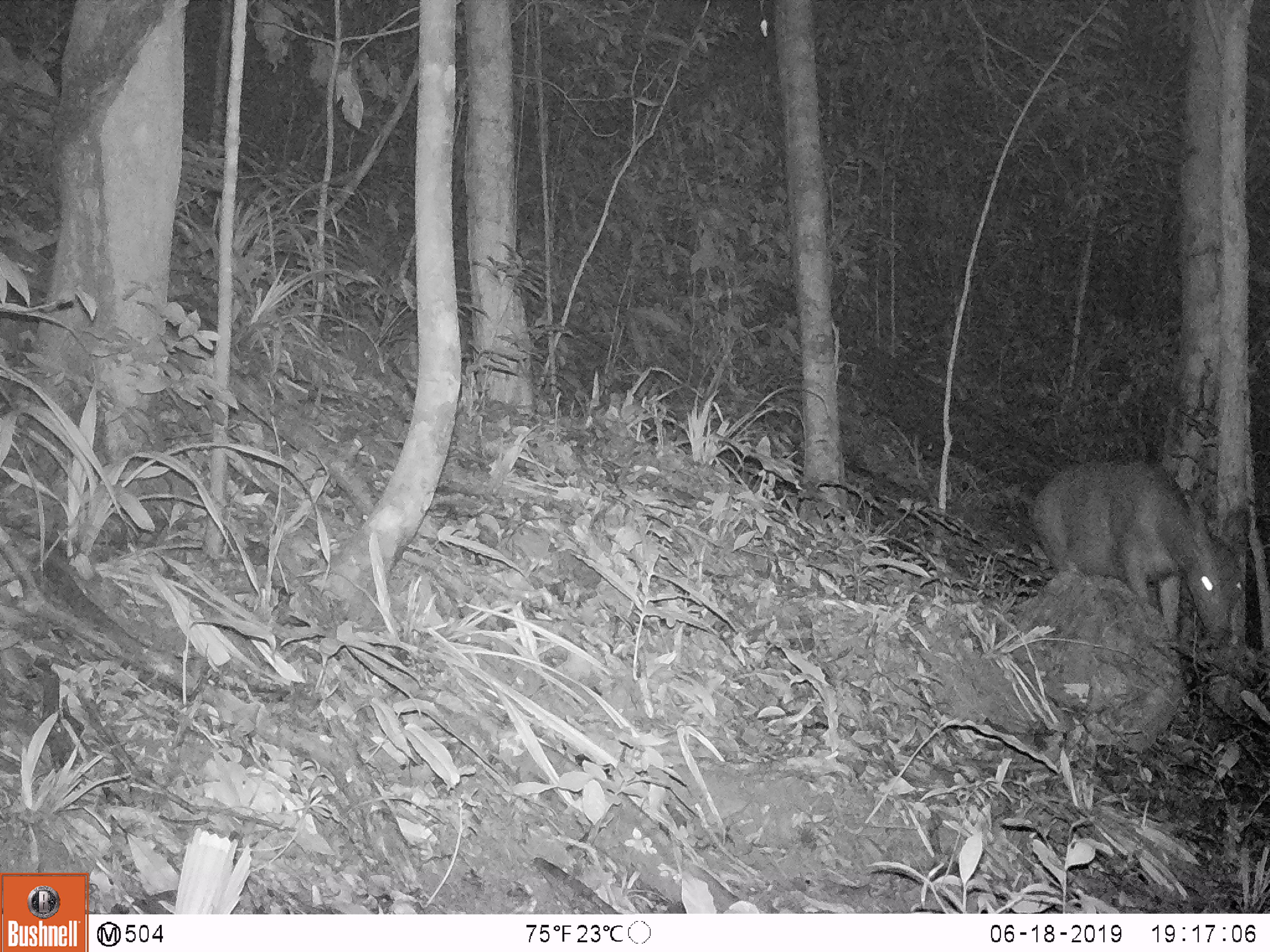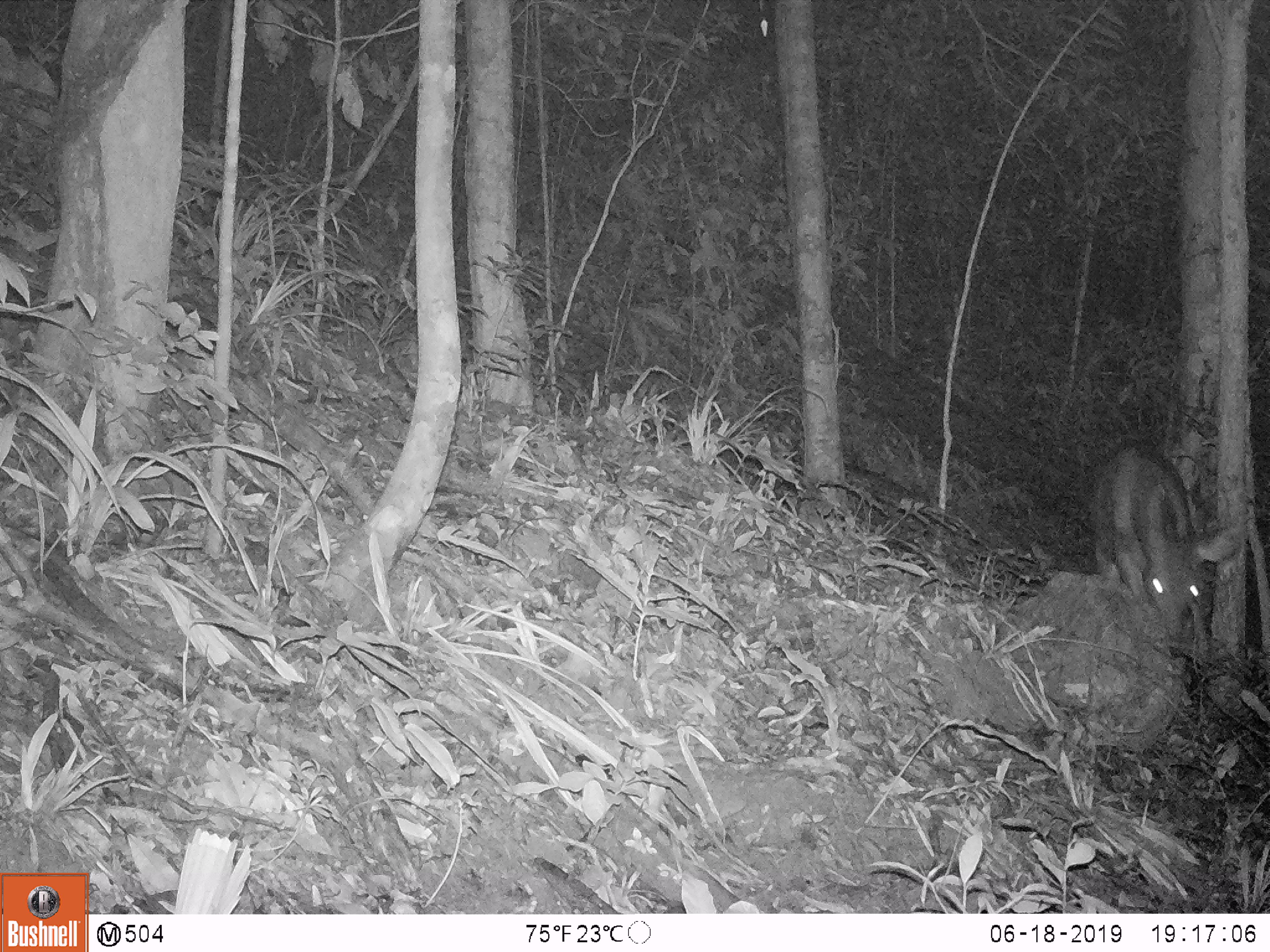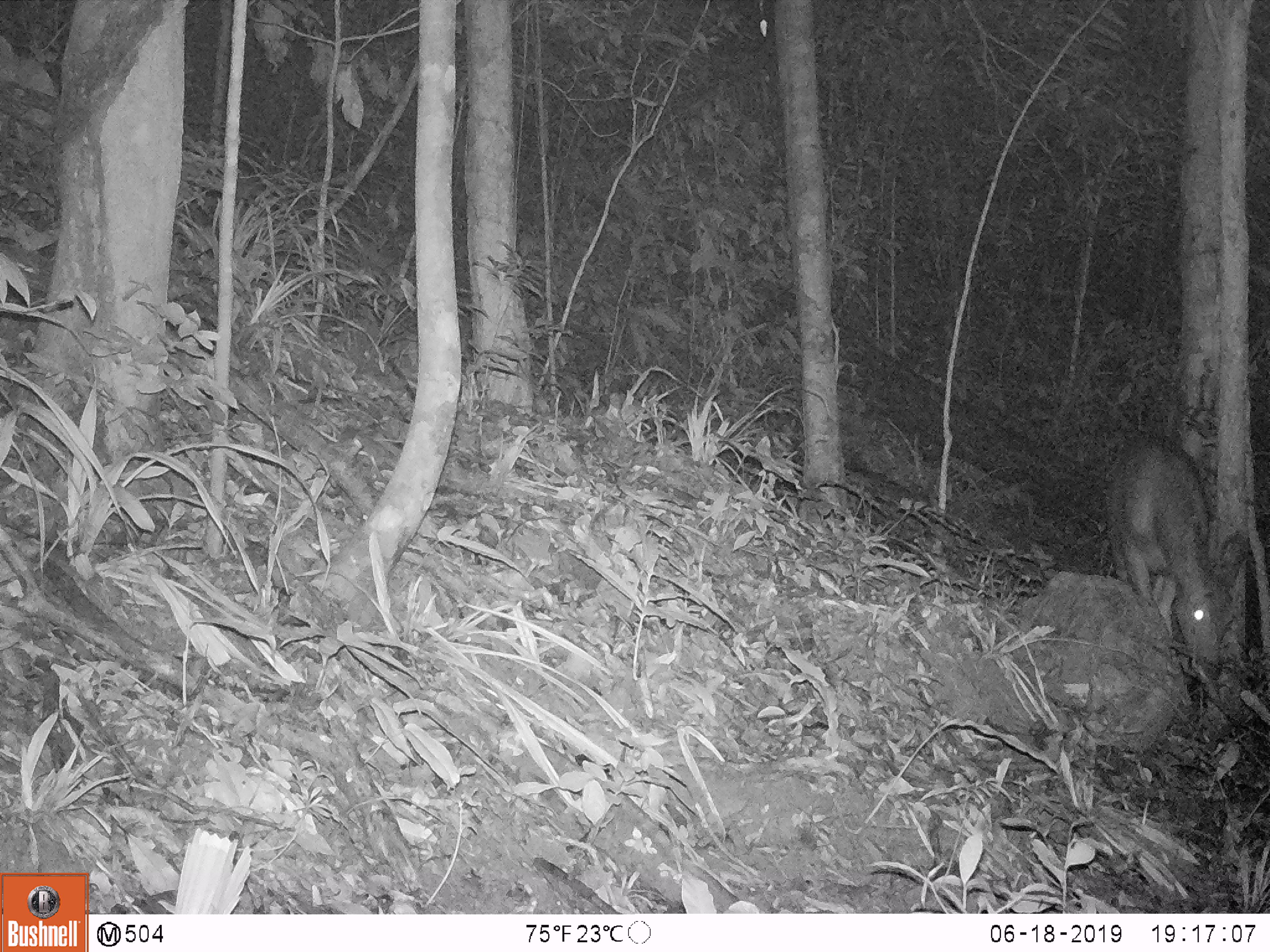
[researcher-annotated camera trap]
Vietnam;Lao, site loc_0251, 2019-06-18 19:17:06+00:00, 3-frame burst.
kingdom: Animalia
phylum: Chordata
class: Mammalia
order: Artiodactyla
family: Cervidae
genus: Rusa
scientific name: Rusa unicolor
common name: sambar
Sambar (Rusa unicolor). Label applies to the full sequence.